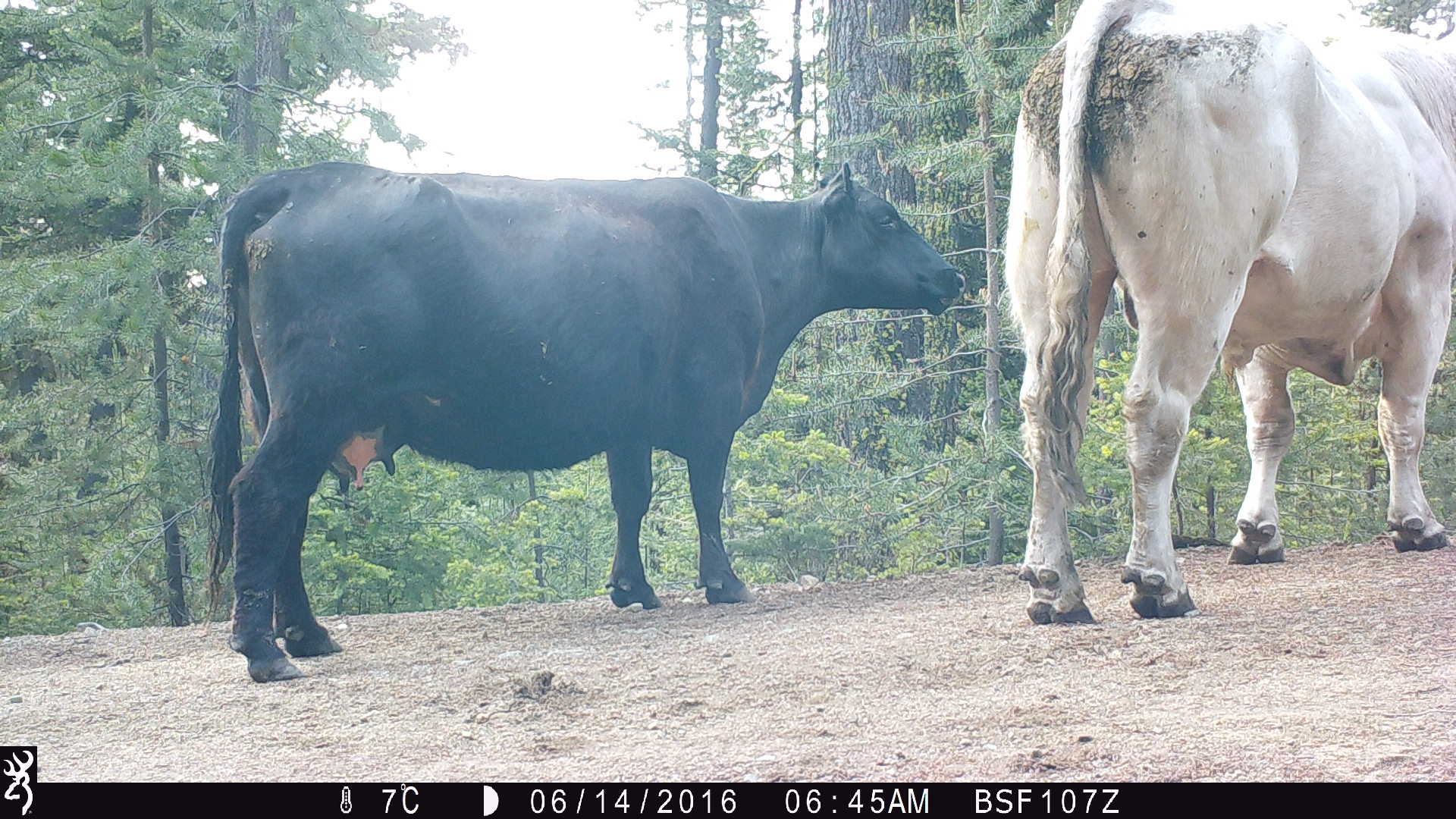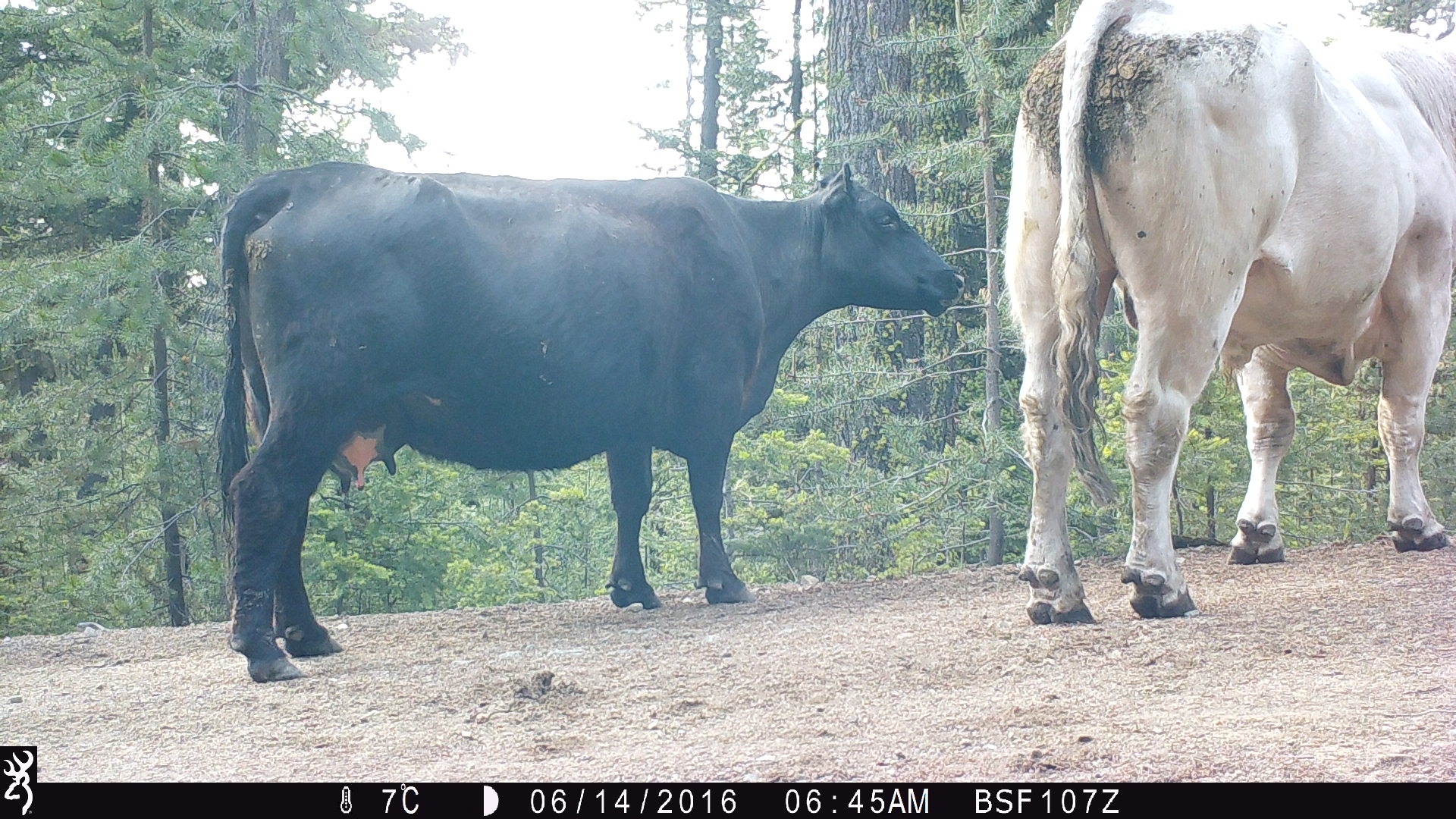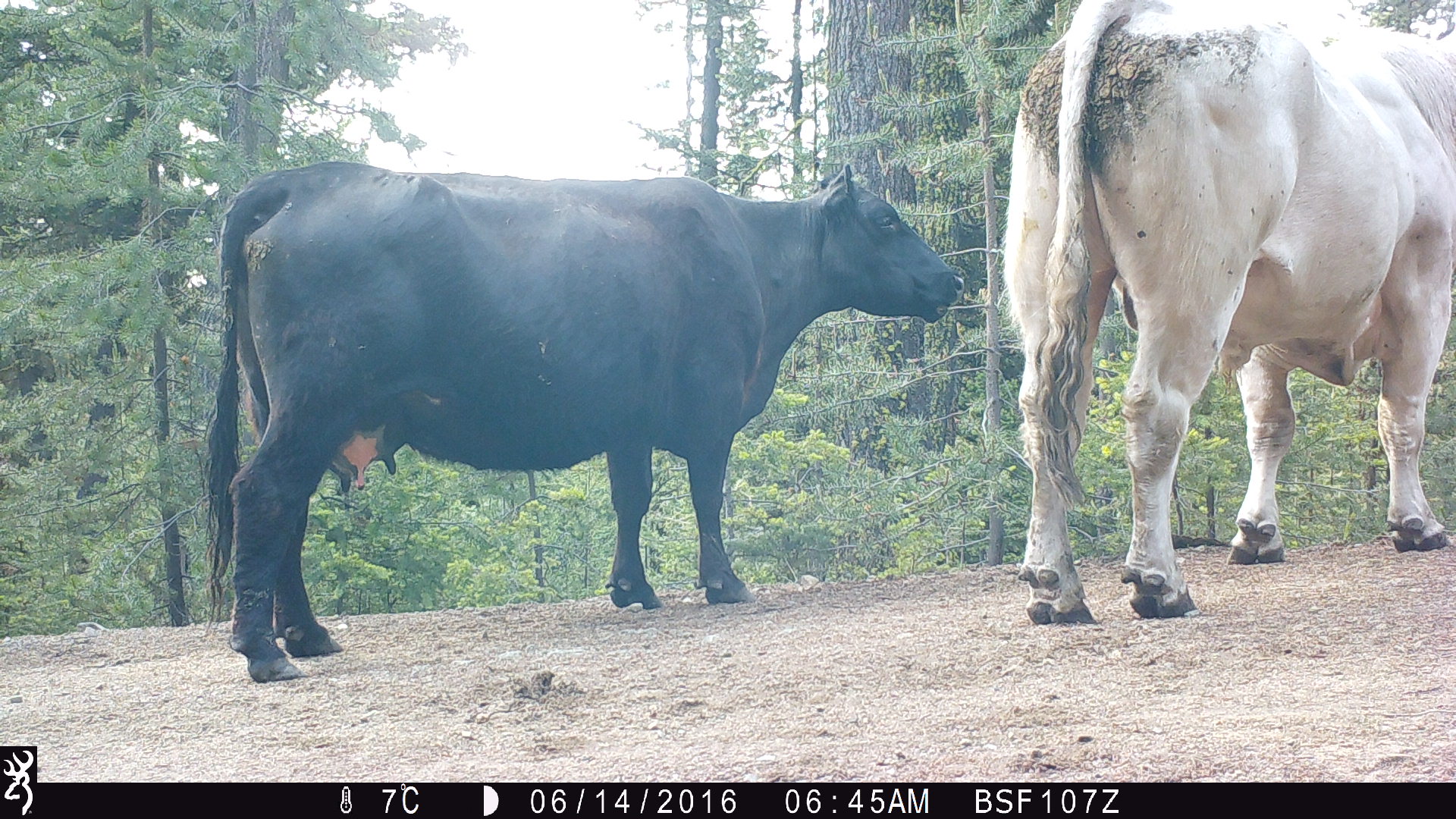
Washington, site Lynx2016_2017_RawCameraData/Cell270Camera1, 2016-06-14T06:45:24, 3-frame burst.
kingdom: Animalia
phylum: Chordata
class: Mammalia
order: Artiodactyla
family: Bovidae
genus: Bos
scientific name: Bos taurus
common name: domestic cattle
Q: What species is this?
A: Domestic cattle (Bos taurus).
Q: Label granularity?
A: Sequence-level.